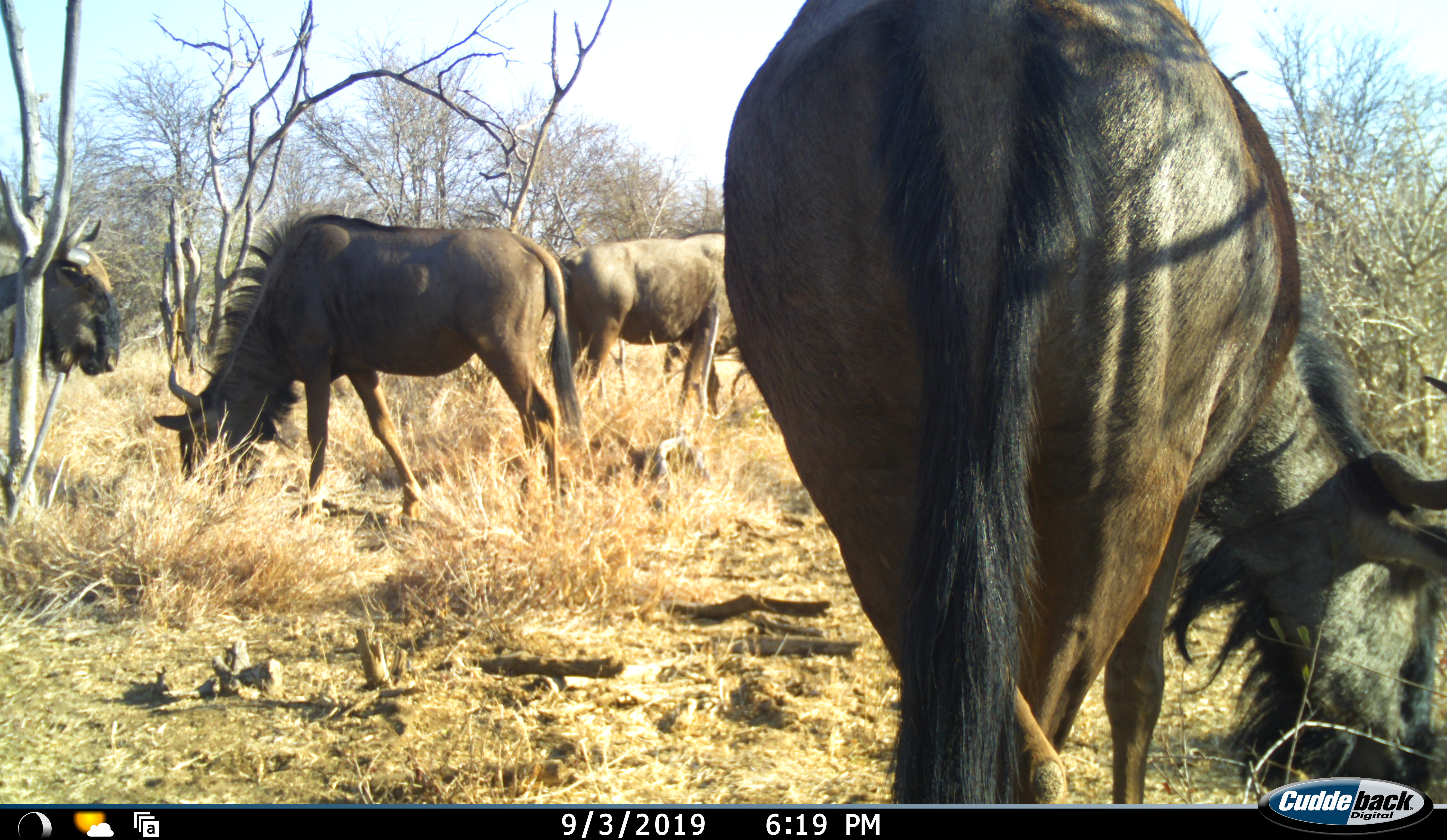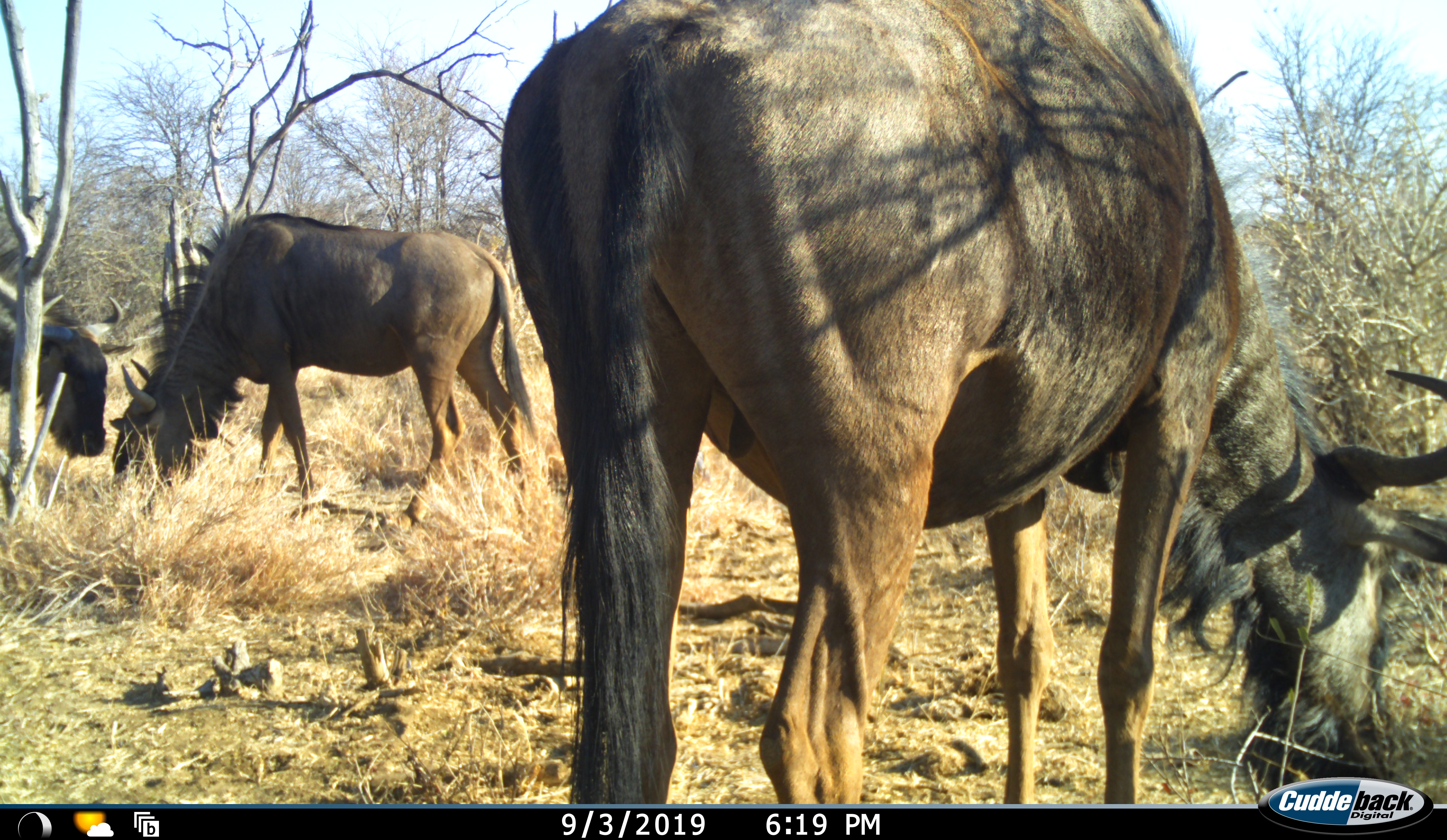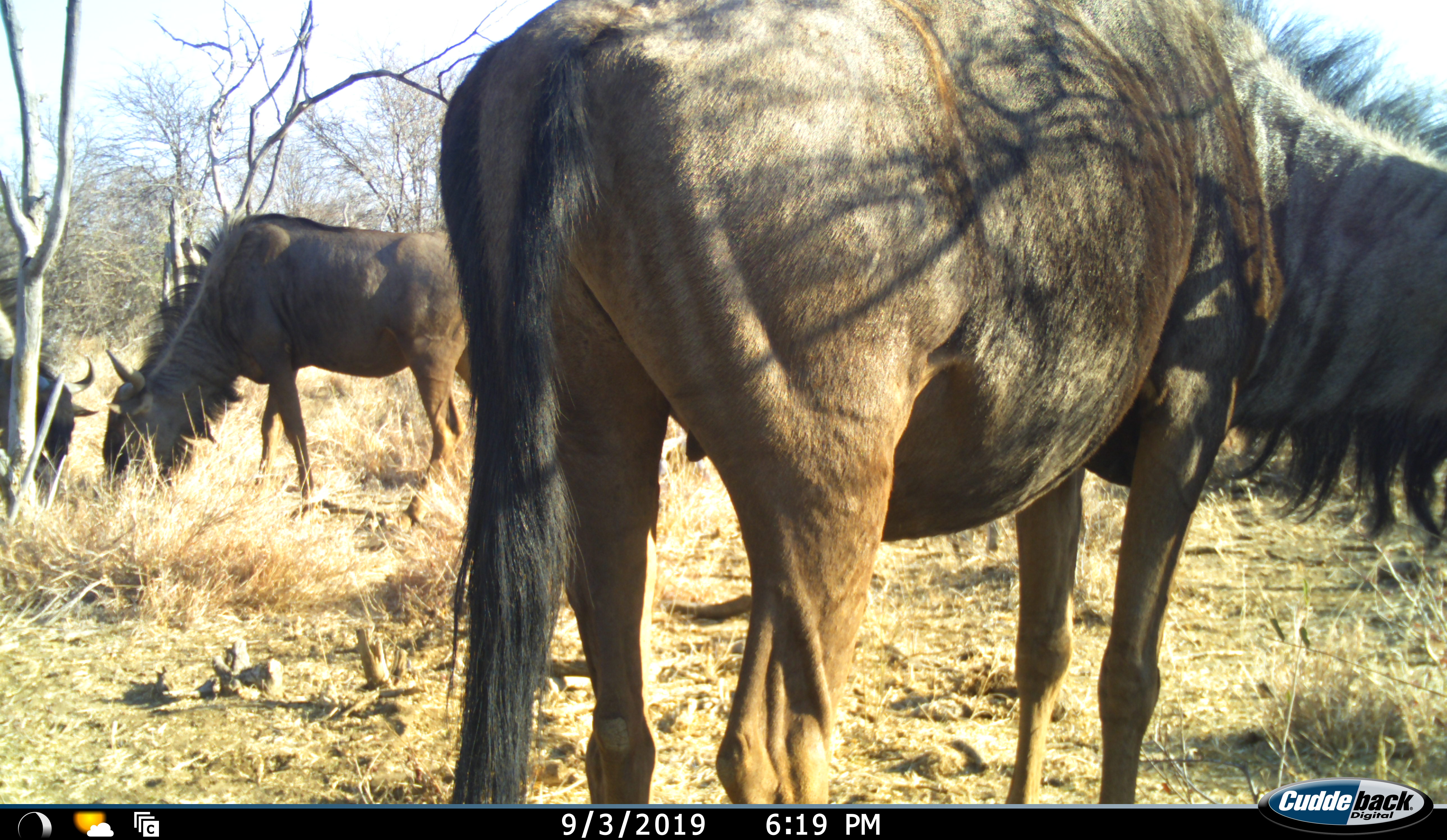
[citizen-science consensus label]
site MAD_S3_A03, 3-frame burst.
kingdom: Animalia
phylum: Chordata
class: Mammalia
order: Artiodactyla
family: Bovidae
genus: Connochaetes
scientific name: Connochaetes taurinus taurinus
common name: blue wildebeest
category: wildebeestblue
Wildebeestblue (blue wildebeest) (Connochaetes taurinus taurinus), count 4. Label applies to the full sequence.